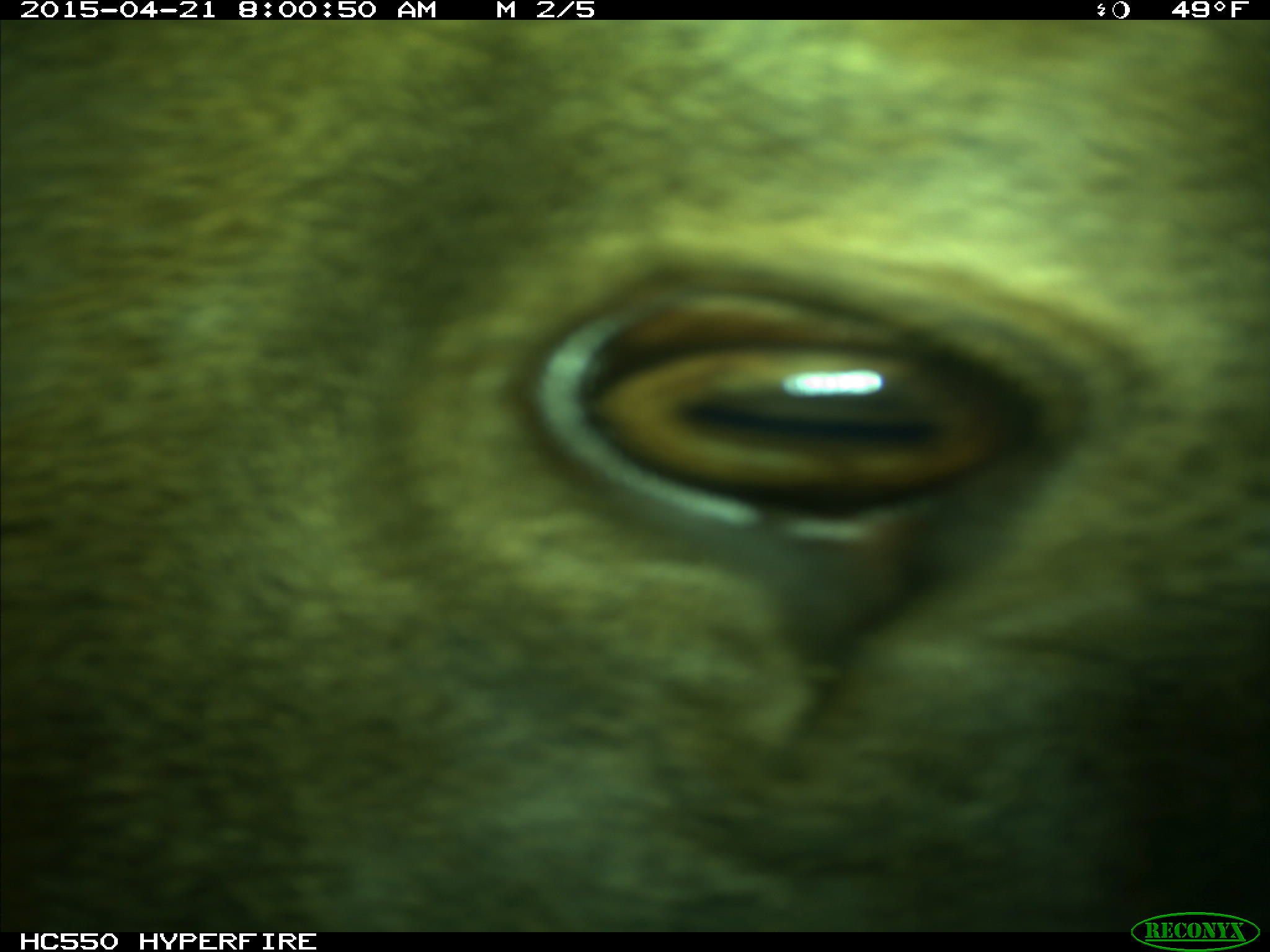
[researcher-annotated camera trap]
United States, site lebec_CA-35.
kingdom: Animalia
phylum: Chordata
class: Mammalia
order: Artiodactyla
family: Cervidae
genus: Cervus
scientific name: Cervus canadensis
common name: elk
Cervus canadensis (elk).